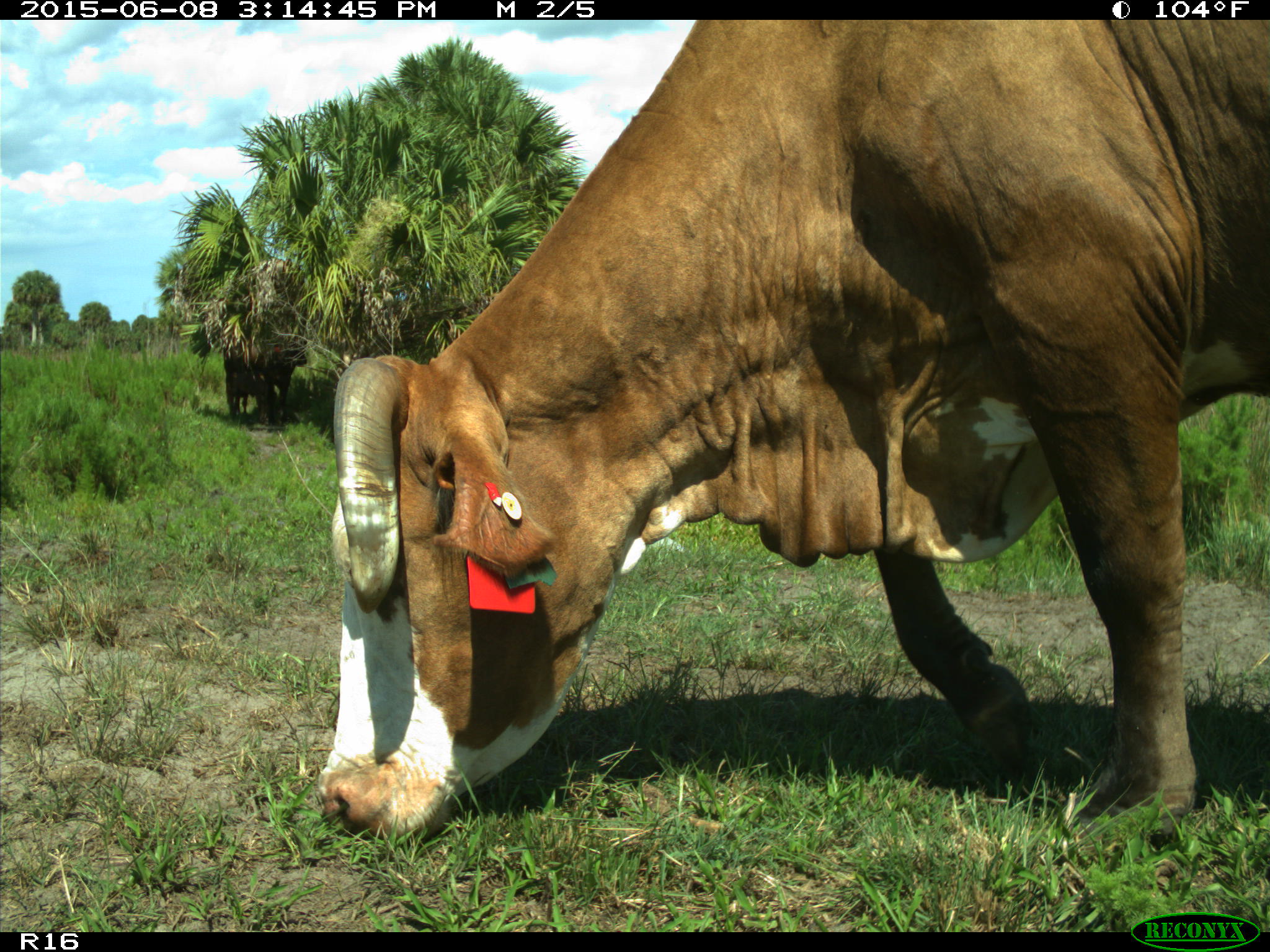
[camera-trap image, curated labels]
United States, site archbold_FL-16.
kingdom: Animalia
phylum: Chordata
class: Mammalia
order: Artiodactyla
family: Bovidae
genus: Bos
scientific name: Bos taurus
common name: domestic cow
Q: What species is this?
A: Bos taurus (domestic cow).